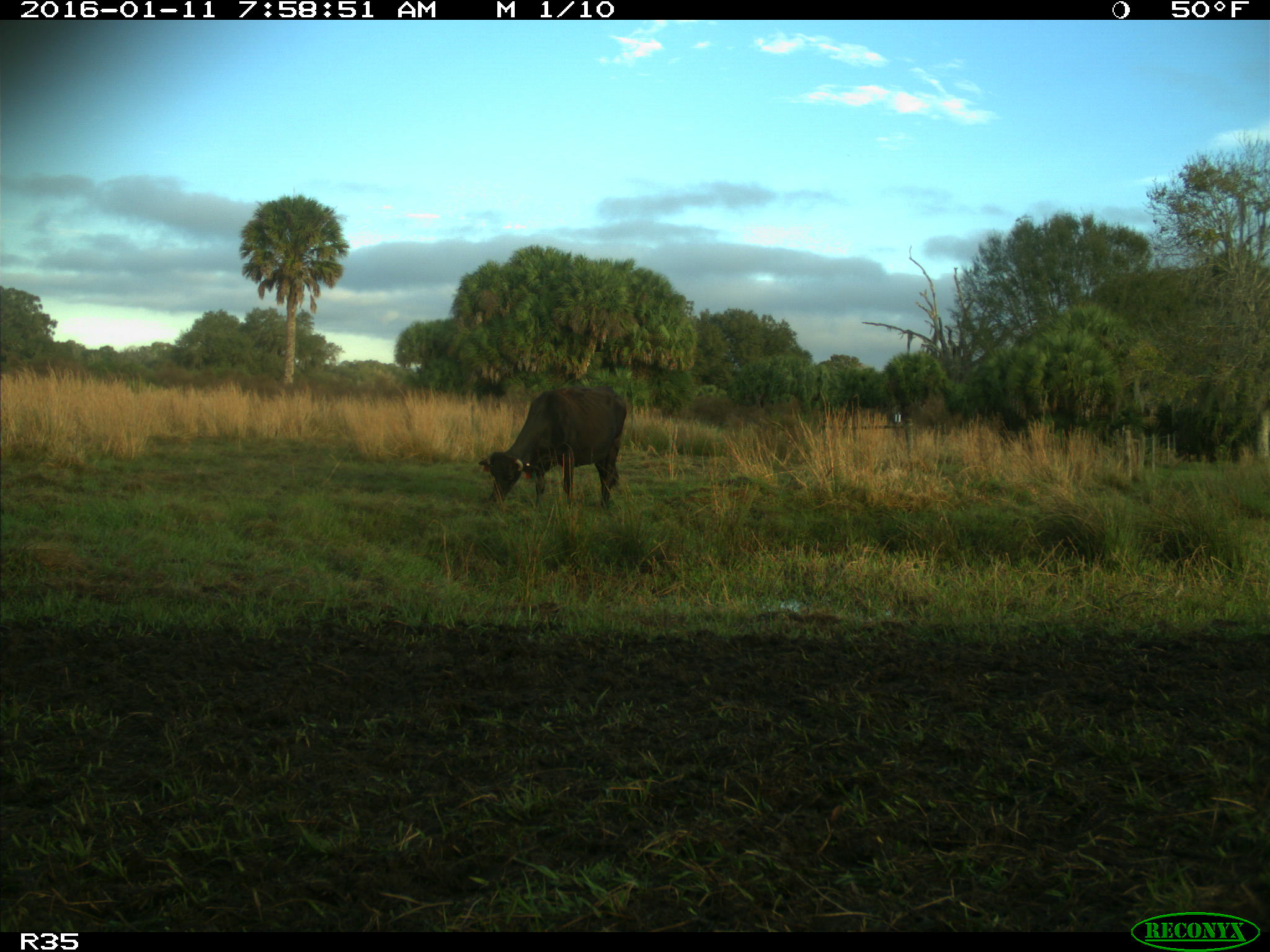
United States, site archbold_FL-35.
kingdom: Animalia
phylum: Chordata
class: Mammalia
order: Artiodactyla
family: Bovidae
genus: Bos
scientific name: Bos taurus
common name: domestic cow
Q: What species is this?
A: Bos taurus (domestic cow).